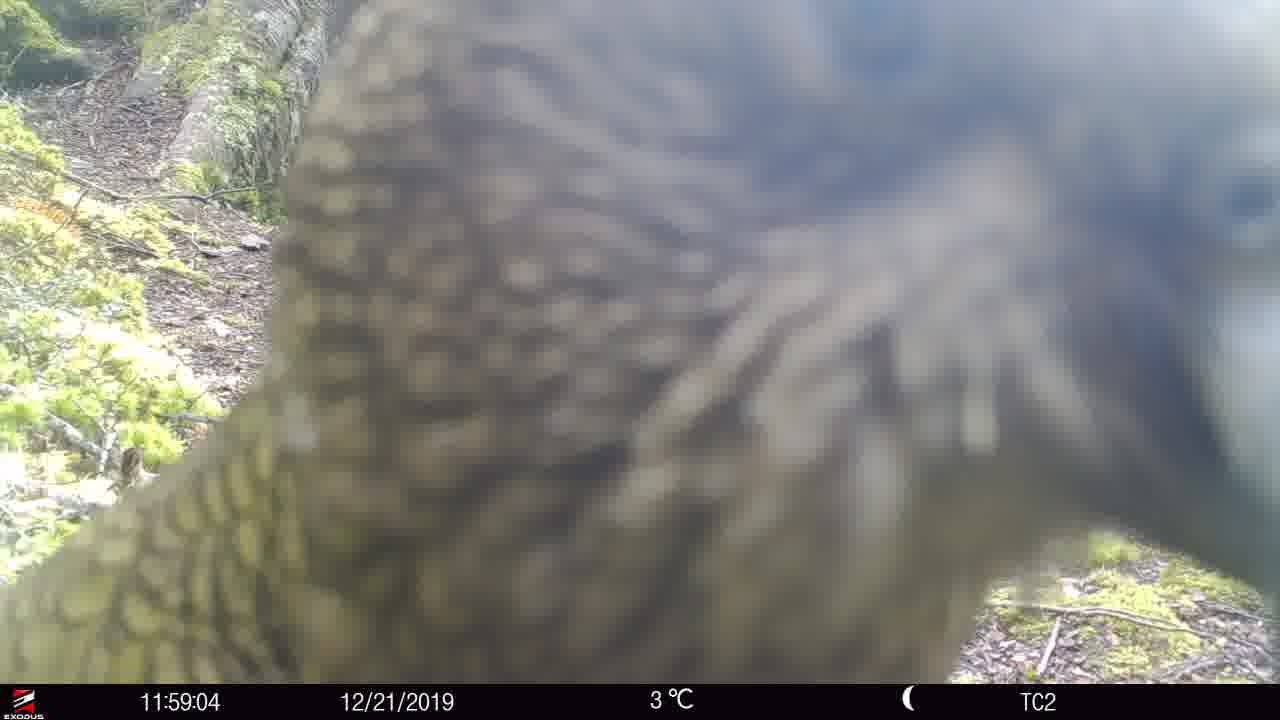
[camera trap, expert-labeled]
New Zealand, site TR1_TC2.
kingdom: Animalia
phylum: Chordata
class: Aves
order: Psittaciformes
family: Strigopidae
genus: Nestor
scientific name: Nestor notabilis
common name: kea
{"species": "kea (Nestor notabilis)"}